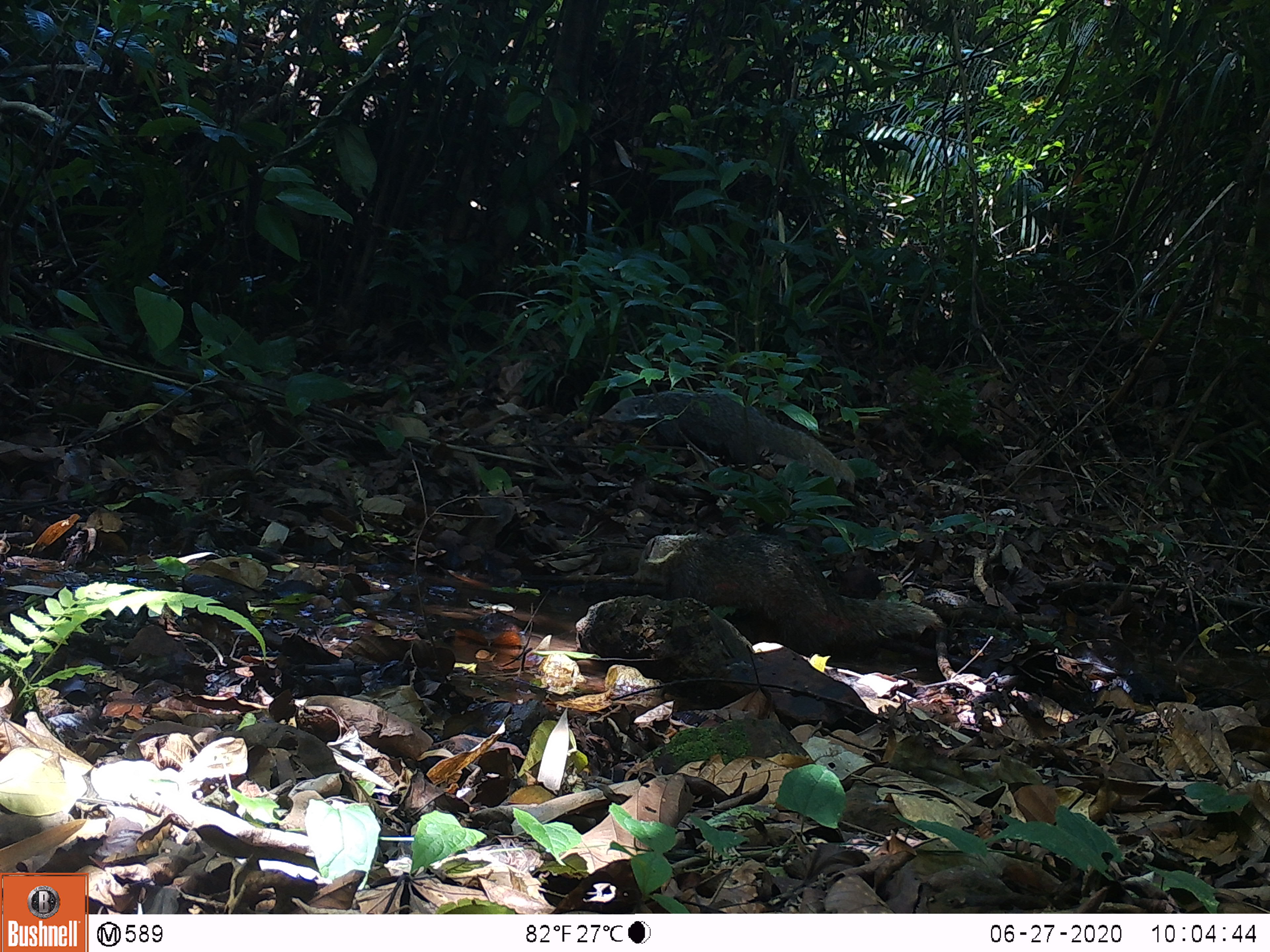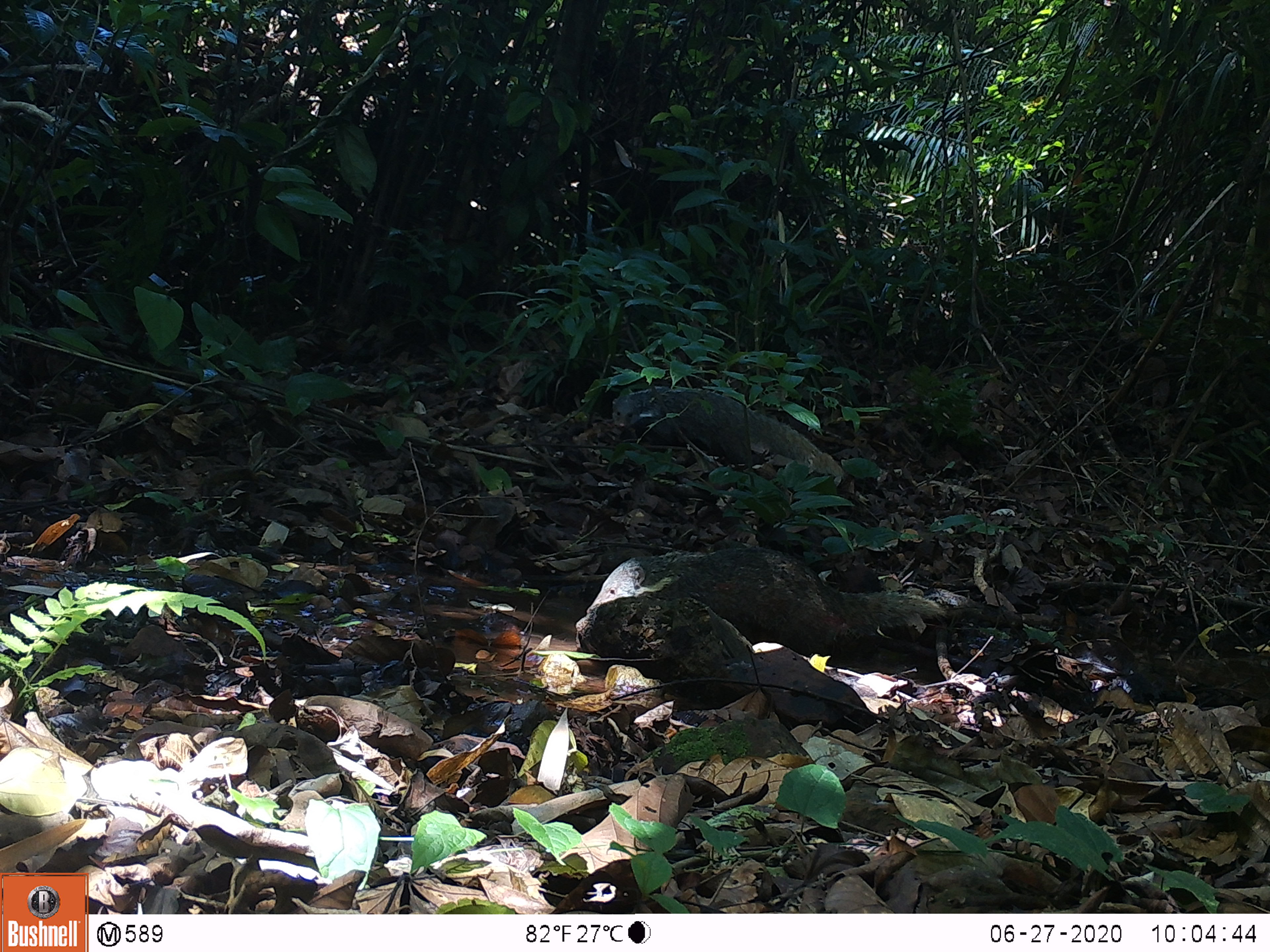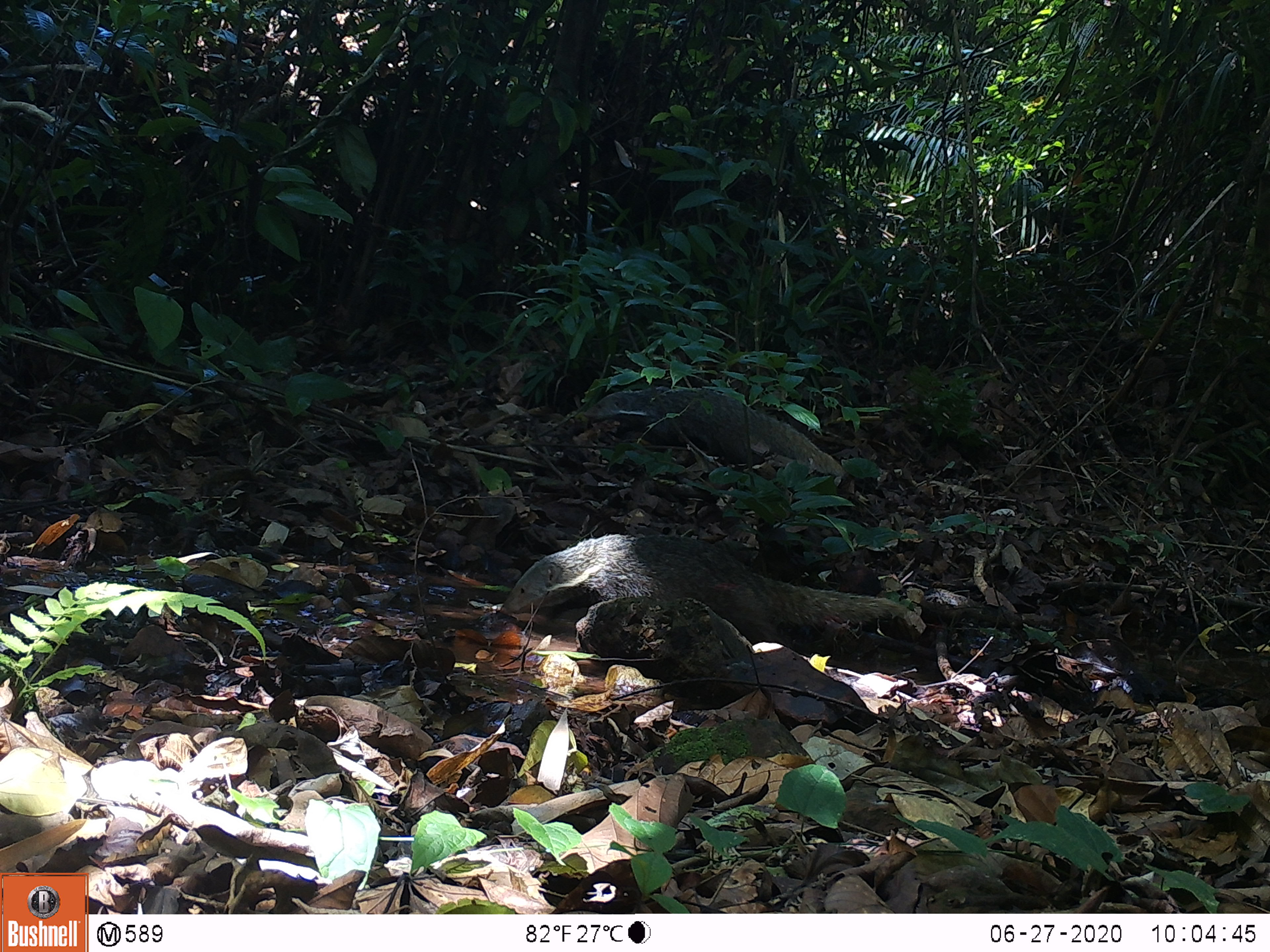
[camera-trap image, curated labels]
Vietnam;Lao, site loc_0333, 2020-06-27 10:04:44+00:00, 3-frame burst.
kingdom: Animalia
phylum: Chordata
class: Mammalia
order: Carnivora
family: Herpestidae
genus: Urva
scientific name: Urva urva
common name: crab-eating mongoose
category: crab eating mongoose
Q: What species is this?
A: Crab eating mongoose (crab-eating mongoose) (Urva urva).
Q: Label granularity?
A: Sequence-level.